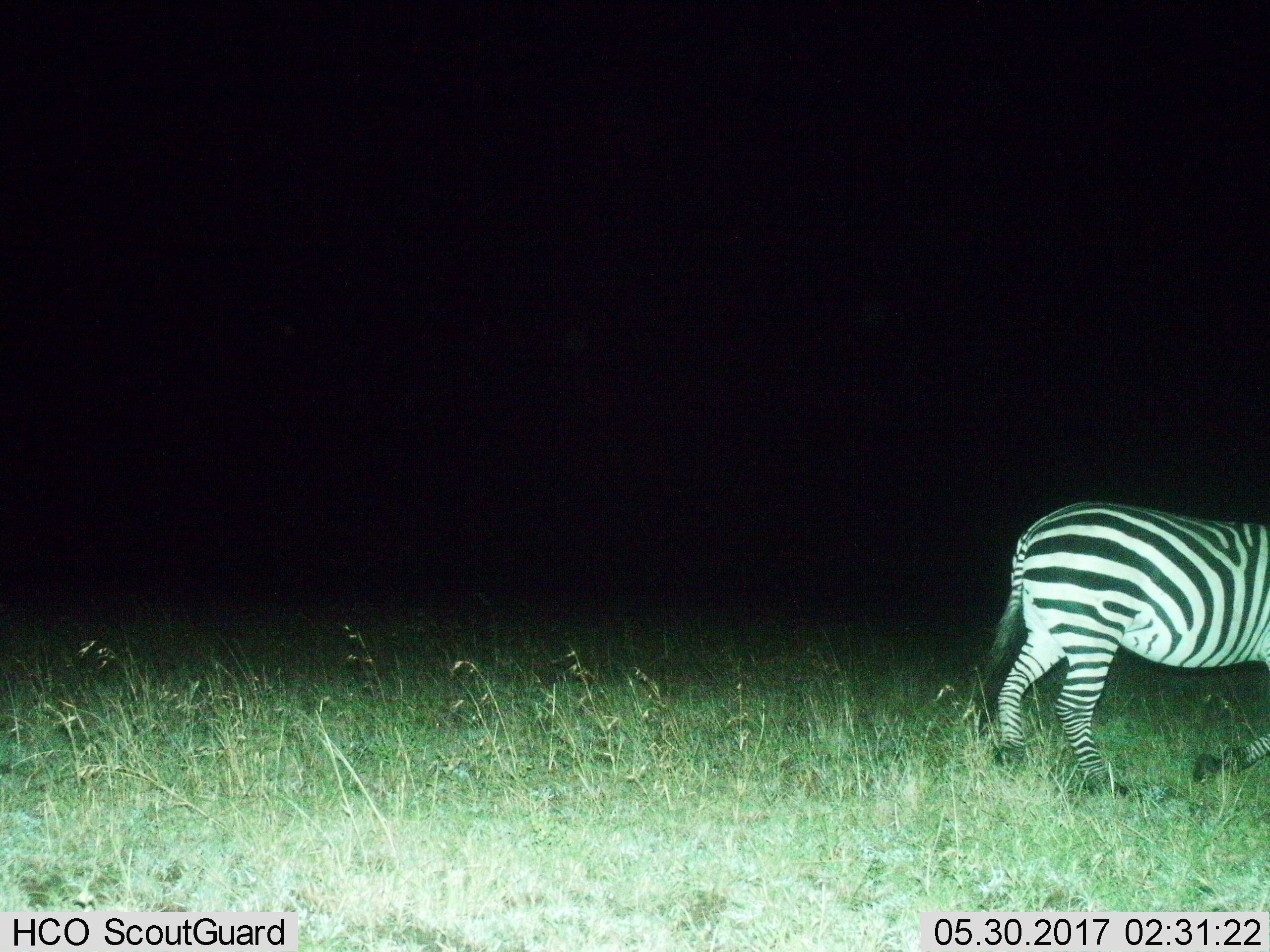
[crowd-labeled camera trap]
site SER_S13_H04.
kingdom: Animalia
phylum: Chordata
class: Mammalia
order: Perissodactyla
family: Equidae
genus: Equus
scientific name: Equus quagga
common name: plains zebra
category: zebraplains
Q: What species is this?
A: Zebraplains (plains zebra) (Equus quagga).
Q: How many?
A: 1.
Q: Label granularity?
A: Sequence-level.